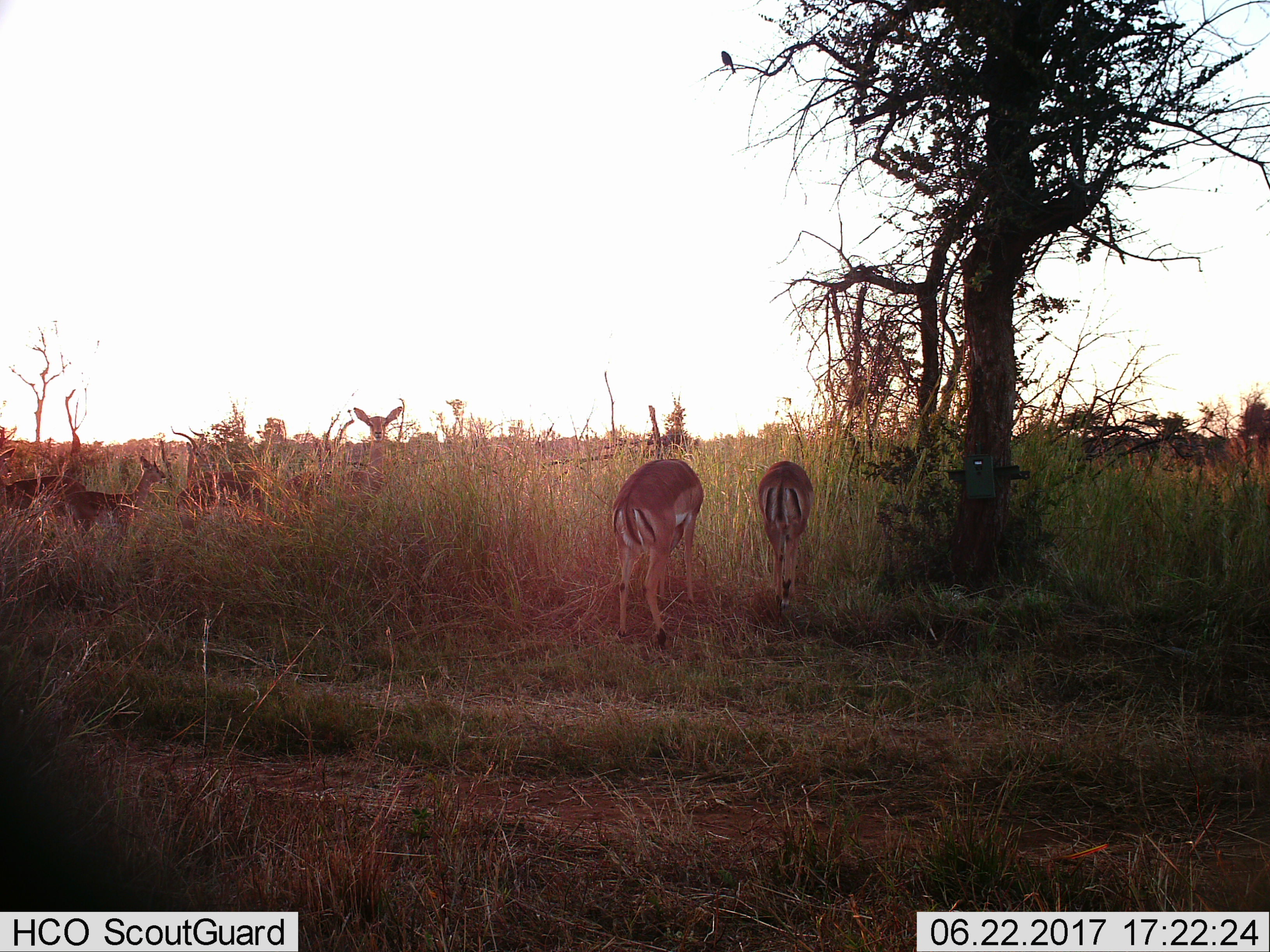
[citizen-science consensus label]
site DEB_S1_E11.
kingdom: Animalia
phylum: Chordata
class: Mammalia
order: Artiodactyla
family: Bovidae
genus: Aepyceros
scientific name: Aepyceros melampus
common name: impala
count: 6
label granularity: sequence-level